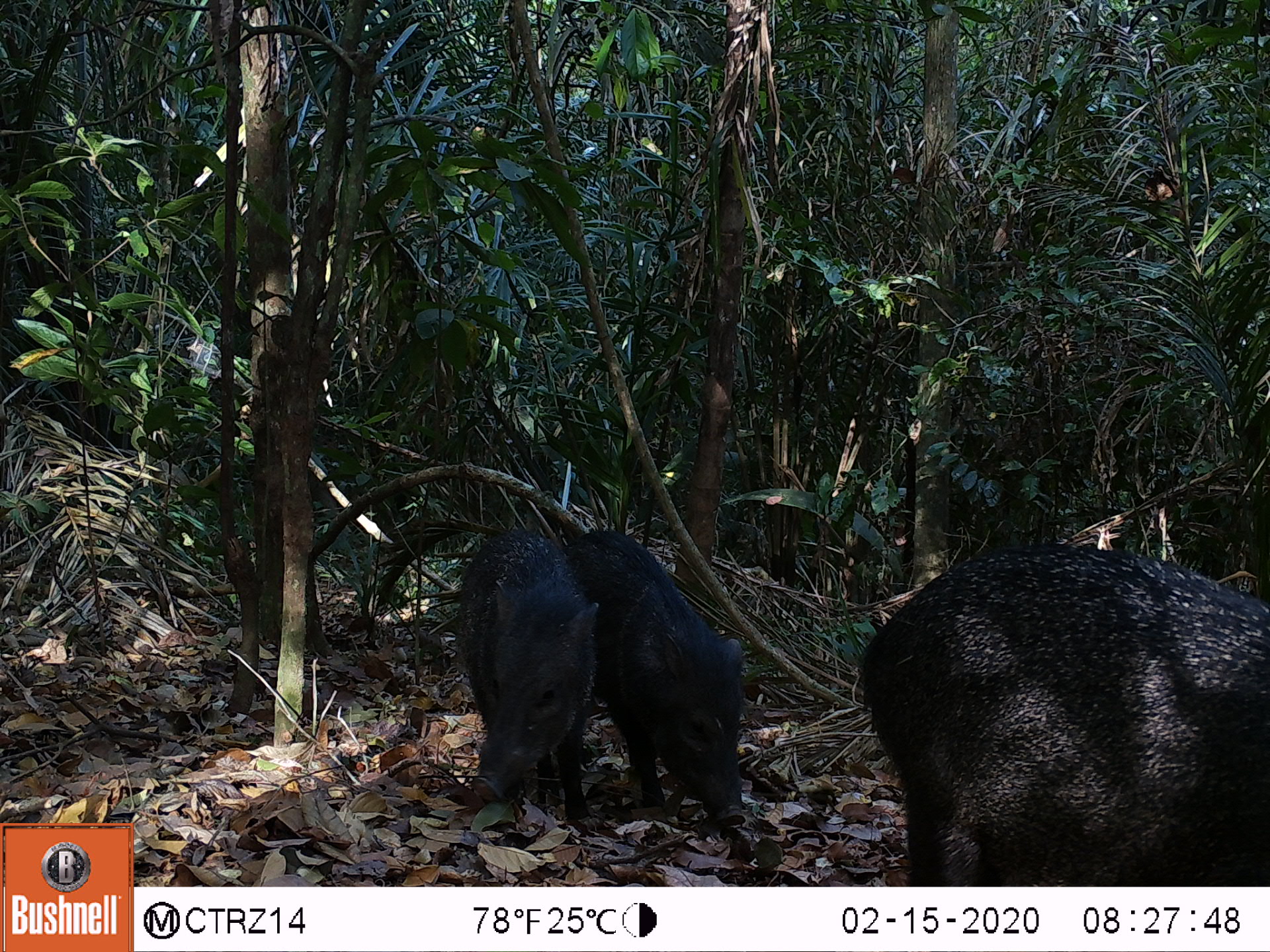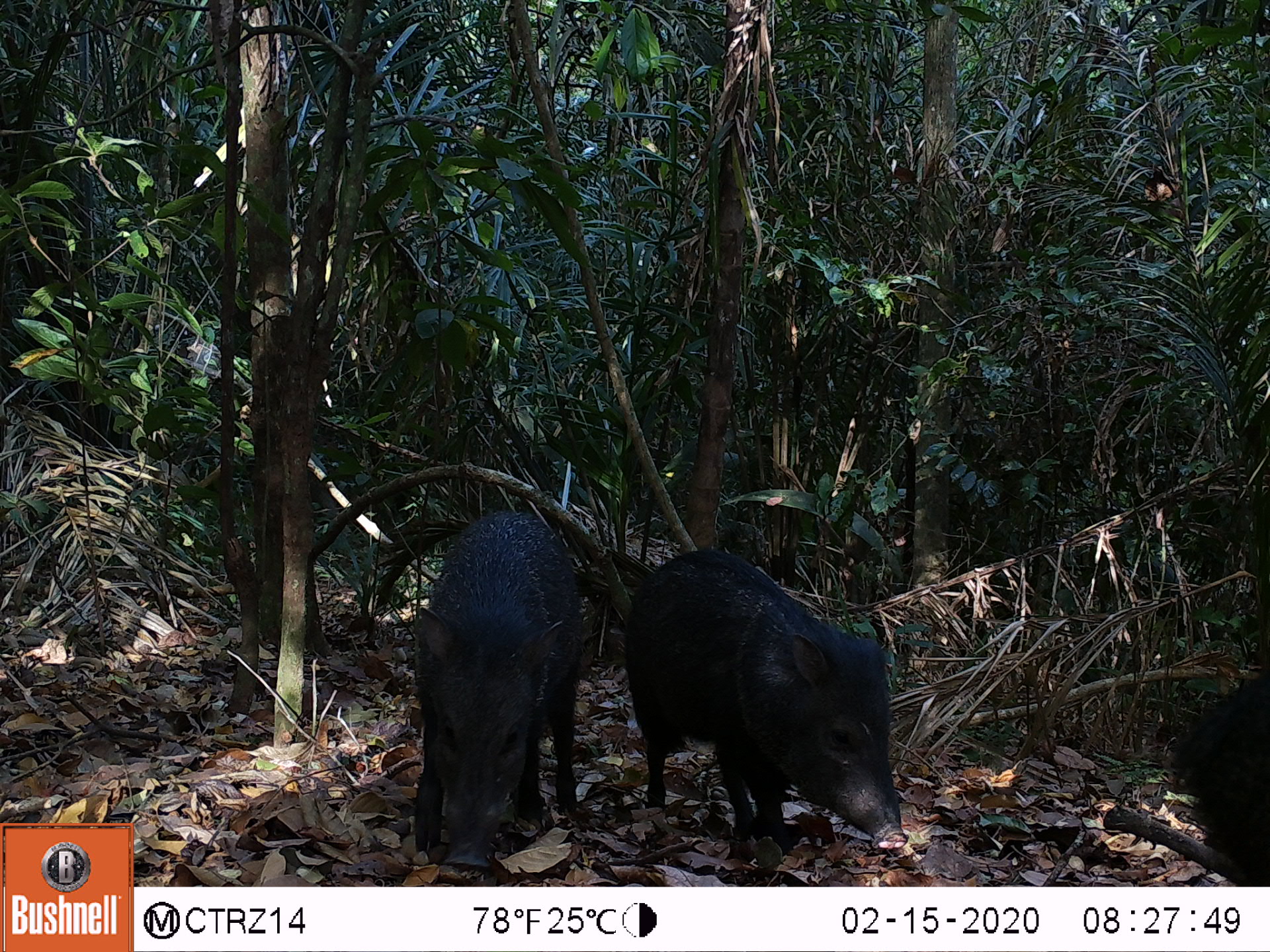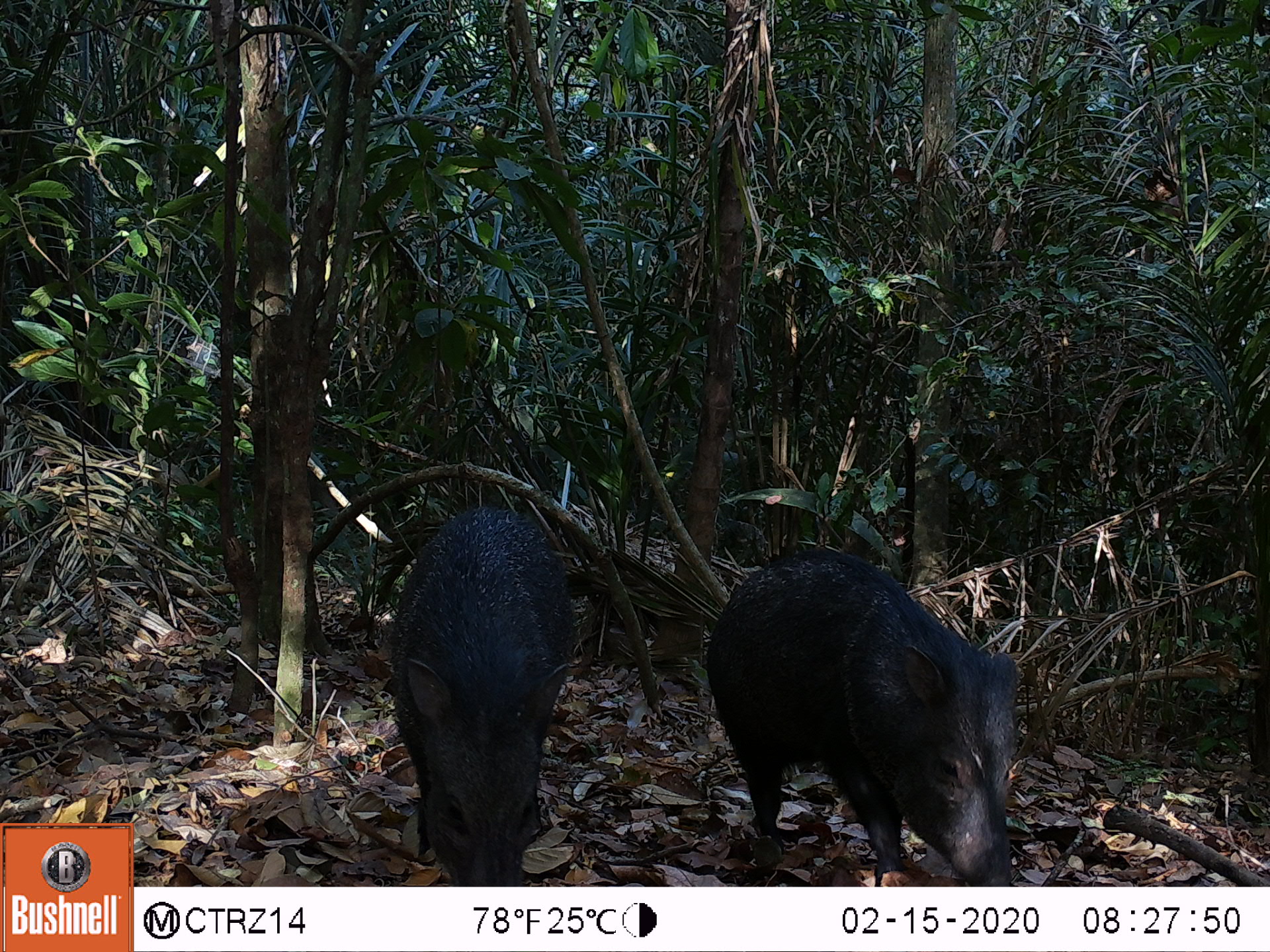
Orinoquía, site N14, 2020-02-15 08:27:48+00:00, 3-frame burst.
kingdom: Animalia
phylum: Chordata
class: Mammalia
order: Artiodactyla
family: Tayassuidae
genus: Pecari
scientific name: Pecari tajacu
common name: collared peccary